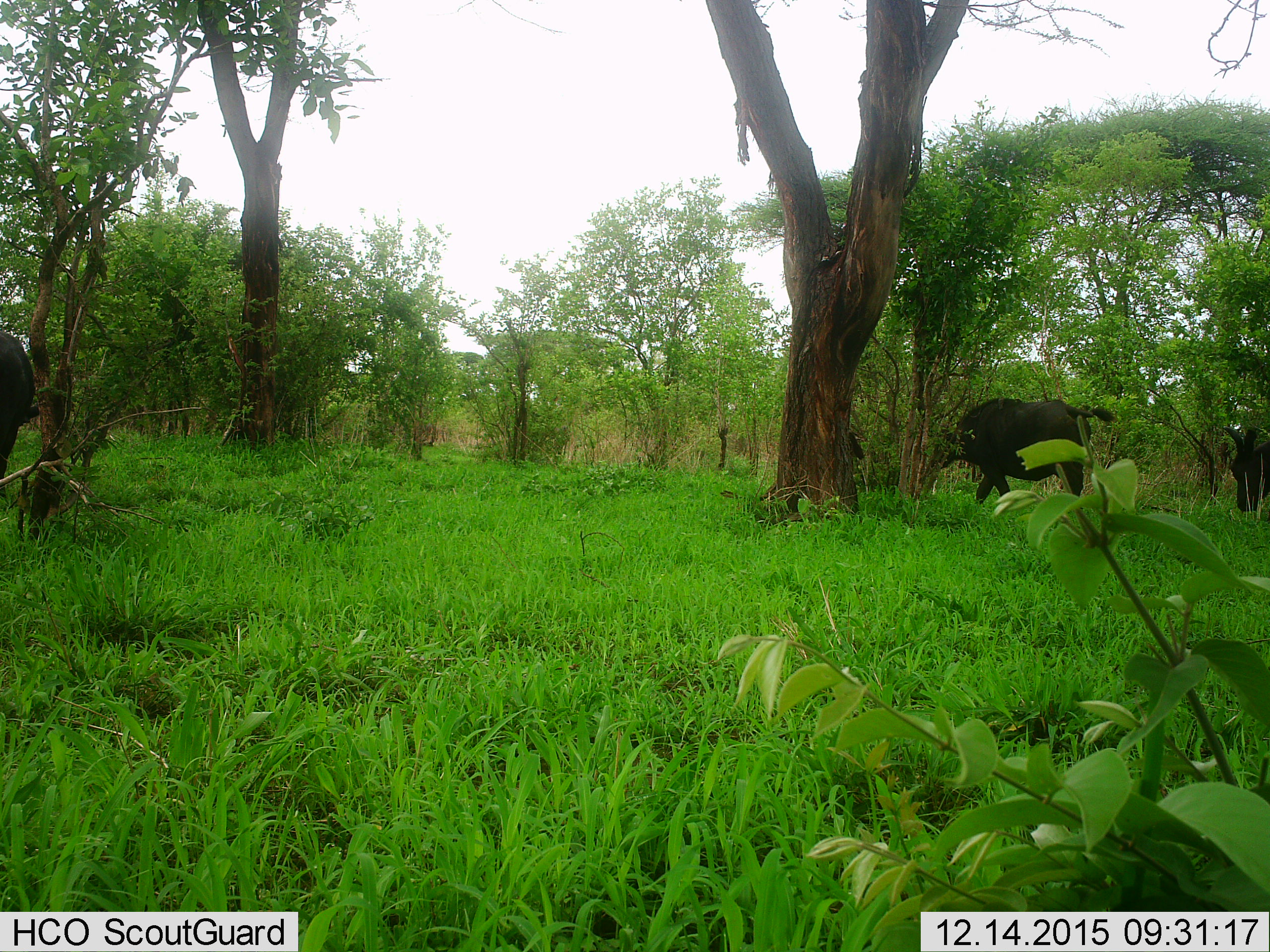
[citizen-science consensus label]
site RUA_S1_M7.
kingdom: Animalia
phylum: Chordata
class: Mammalia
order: Artiodactyla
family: Bovidae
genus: Syncerus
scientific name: Syncerus caffer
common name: african buffalo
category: buffalo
Buffalo (african buffalo) (Syncerus caffer), count 3. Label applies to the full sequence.